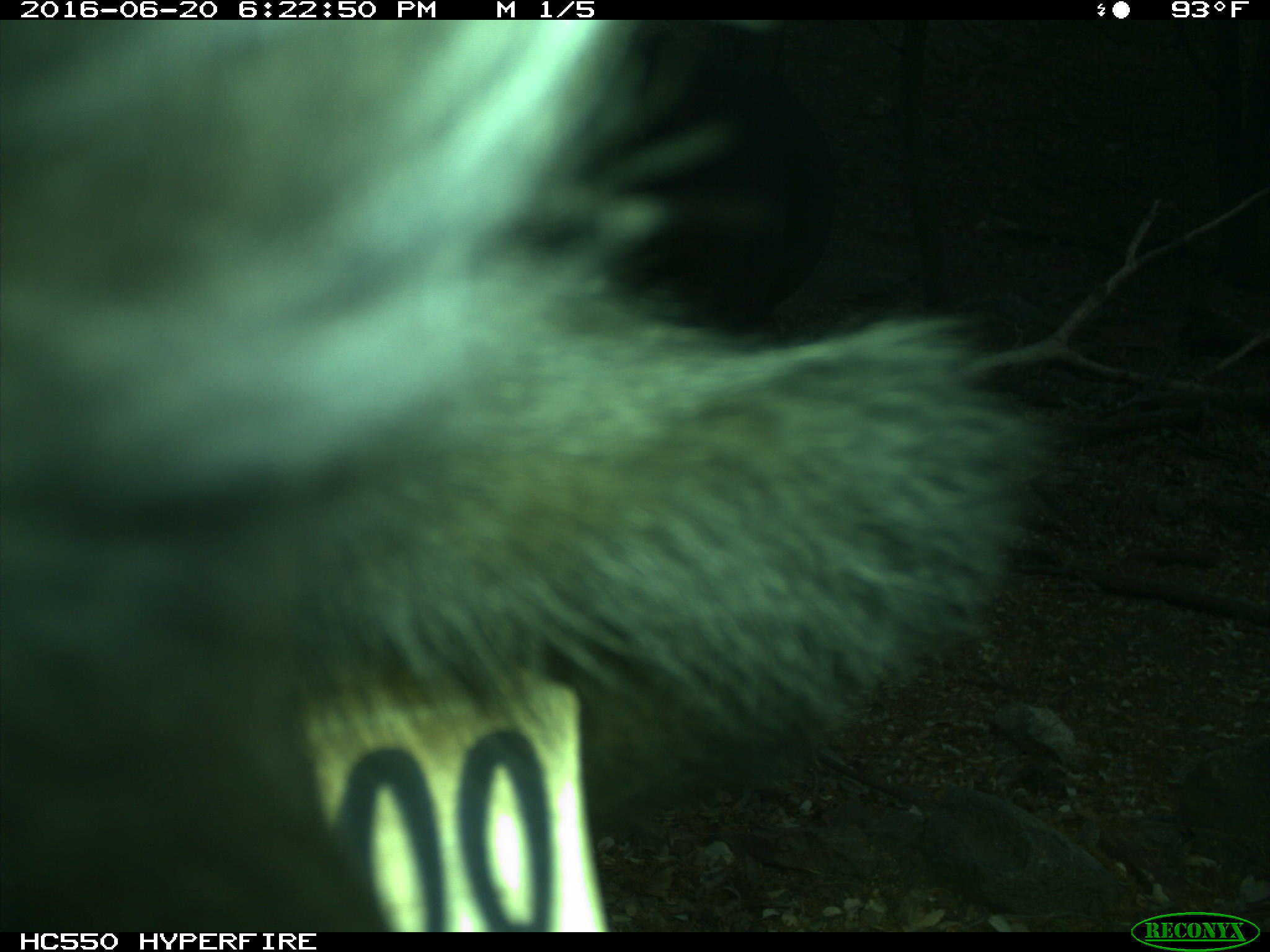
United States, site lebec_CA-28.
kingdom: Animalia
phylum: Chordata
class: Mammalia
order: Artiodactyla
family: Bovidae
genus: Bos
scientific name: Bos taurus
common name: domestic cow